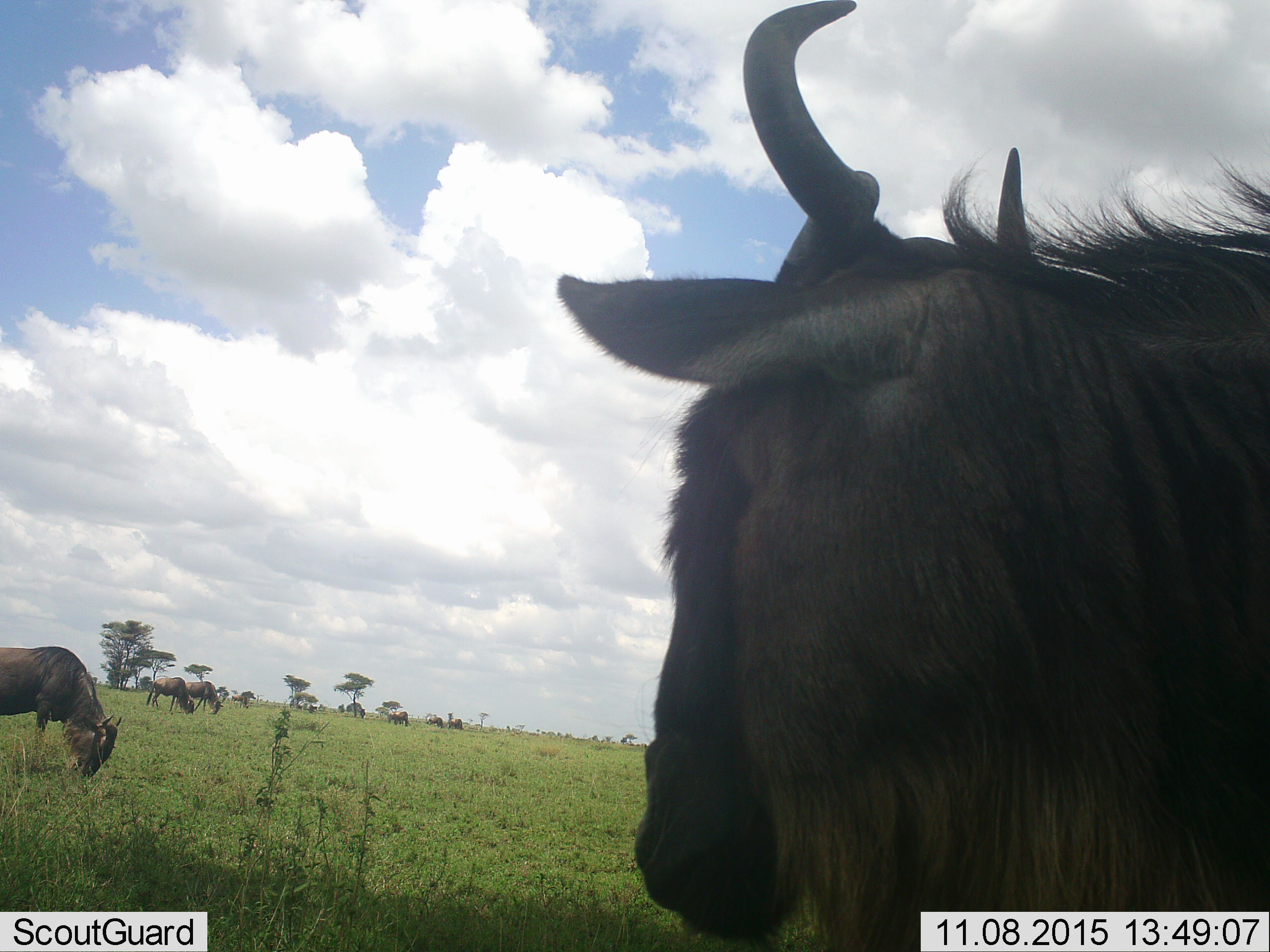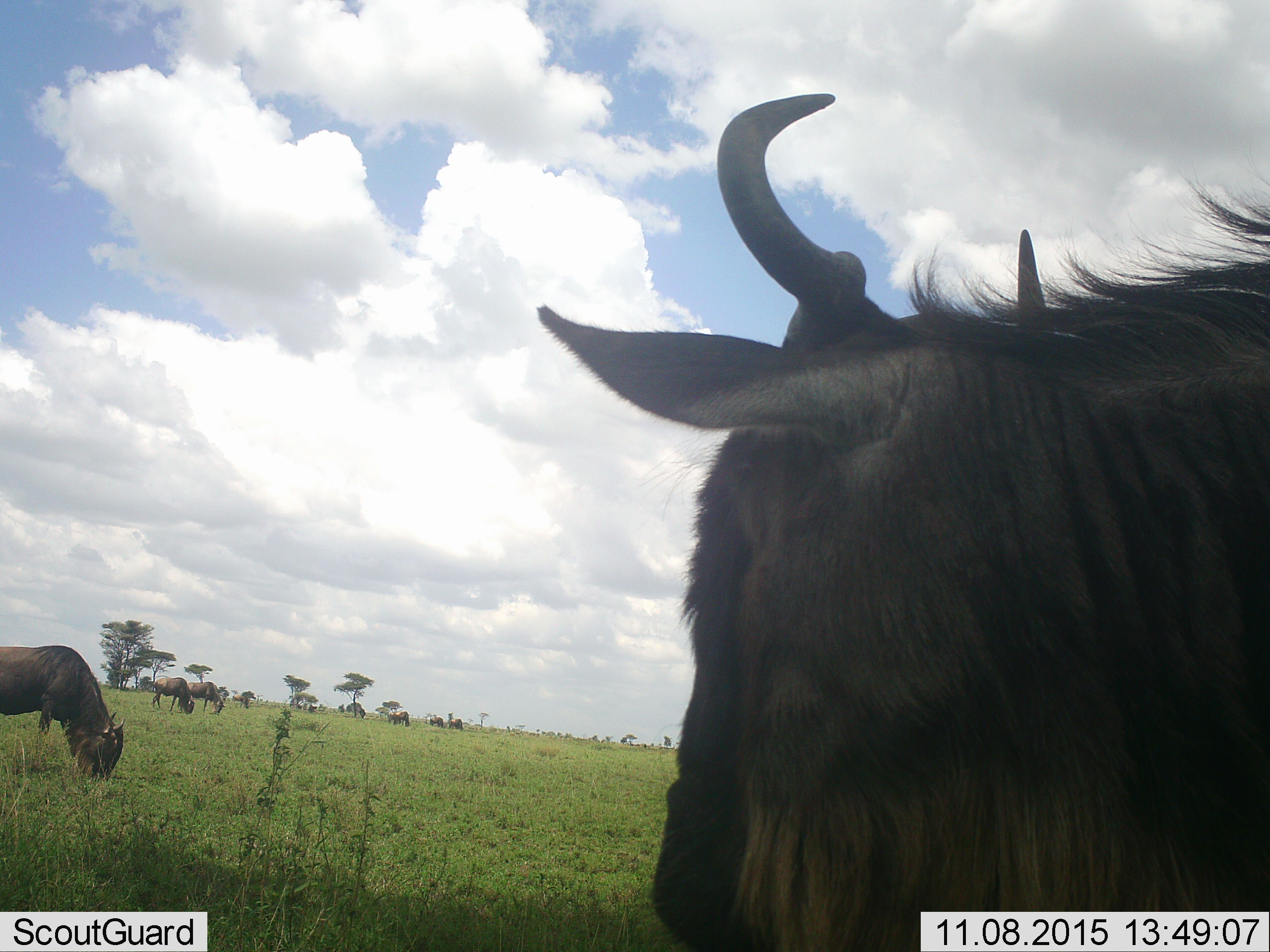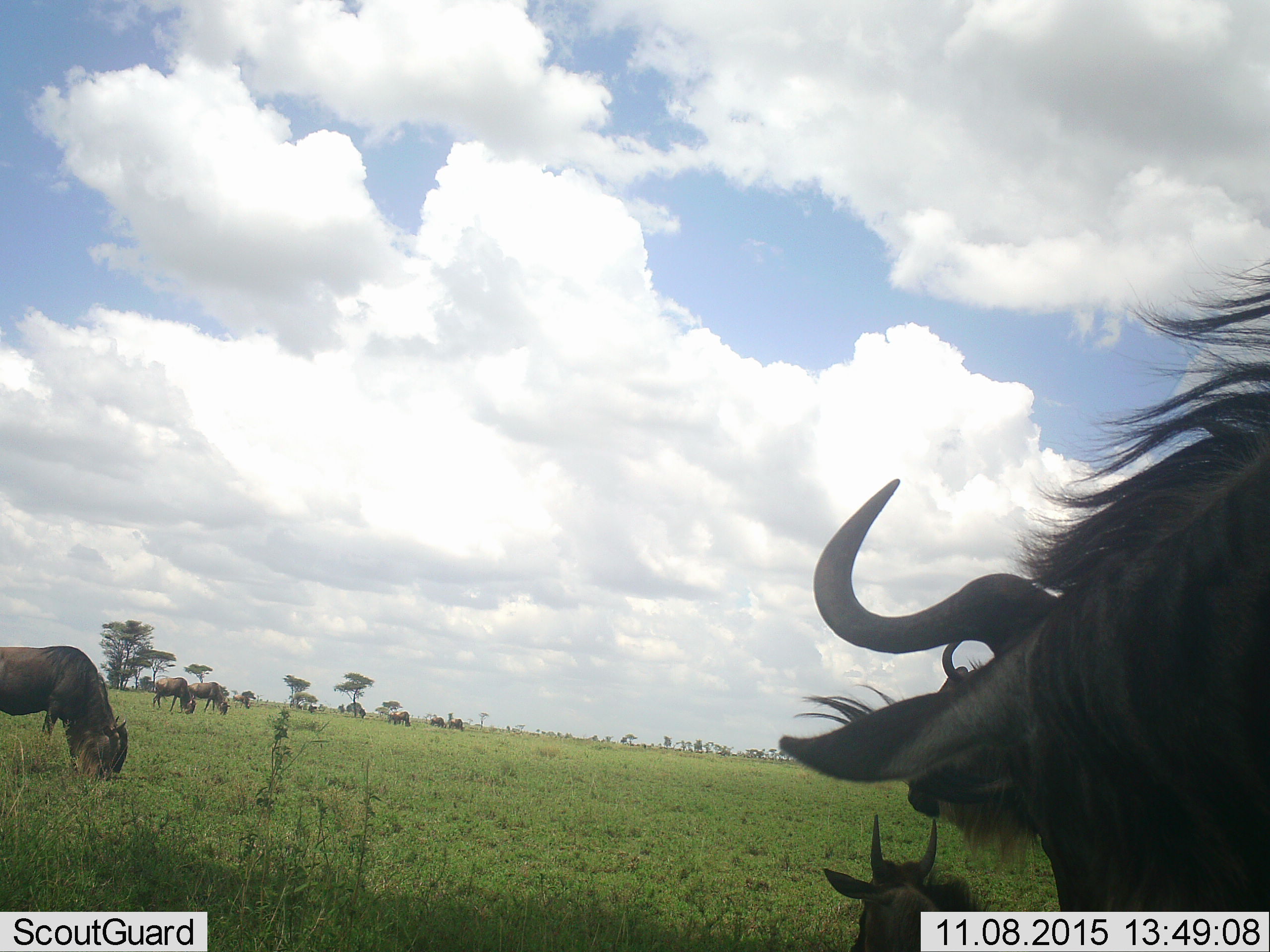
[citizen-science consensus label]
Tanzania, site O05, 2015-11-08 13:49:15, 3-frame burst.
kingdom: Animalia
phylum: Chordata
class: Mammalia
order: Artiodactyla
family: Bovidae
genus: Connochaetes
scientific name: Connochaetes taurinus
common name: blue wildebeest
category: wildebeest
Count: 11-50.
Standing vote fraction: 67%.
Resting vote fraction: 22%.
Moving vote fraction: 44%.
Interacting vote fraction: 0%.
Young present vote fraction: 11%.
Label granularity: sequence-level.